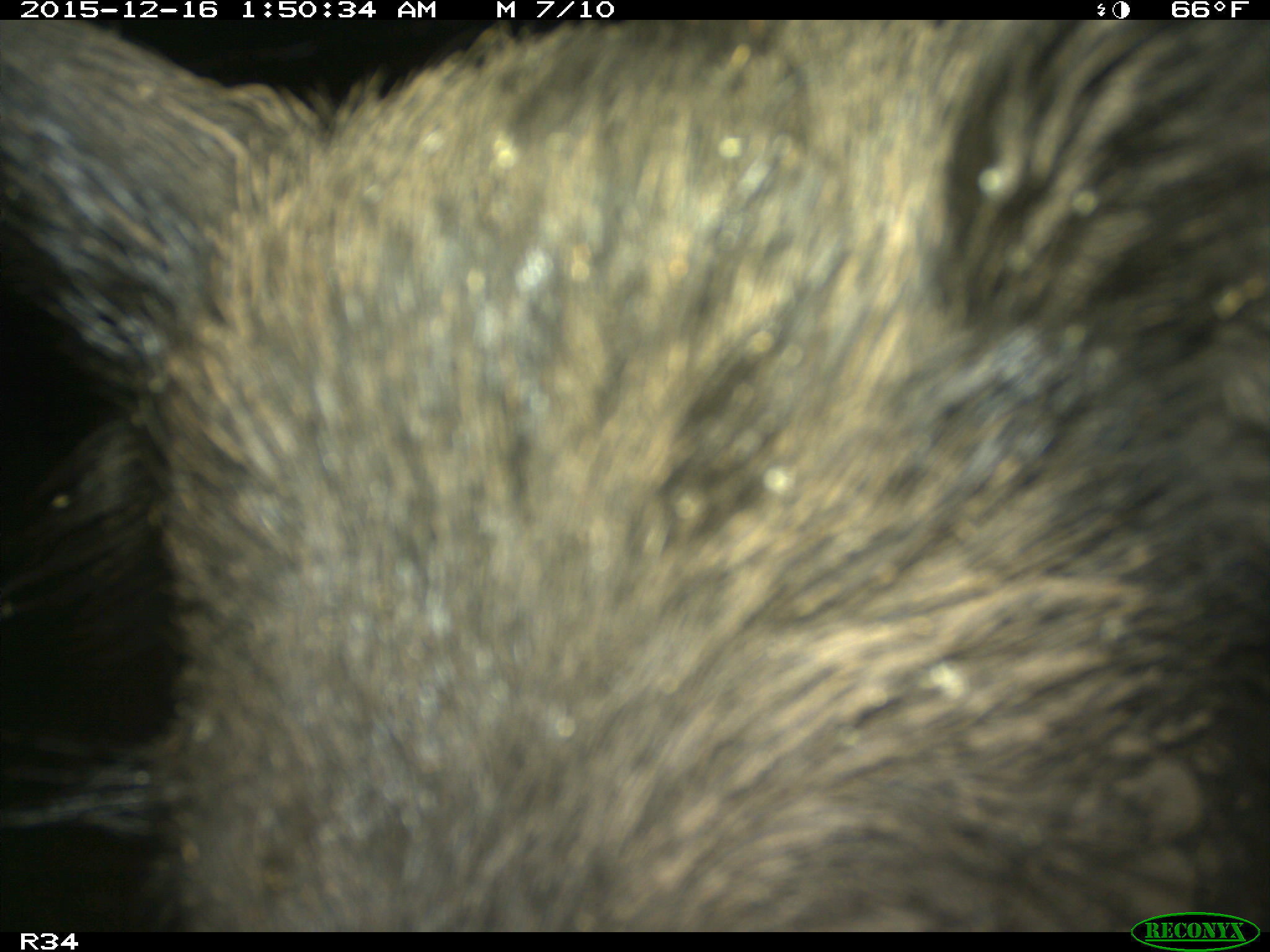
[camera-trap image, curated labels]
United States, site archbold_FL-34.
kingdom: Animalia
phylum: Chordata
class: Mammalia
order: Artiodactyla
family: Suidae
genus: Sus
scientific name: Sus scrofa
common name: wild boar